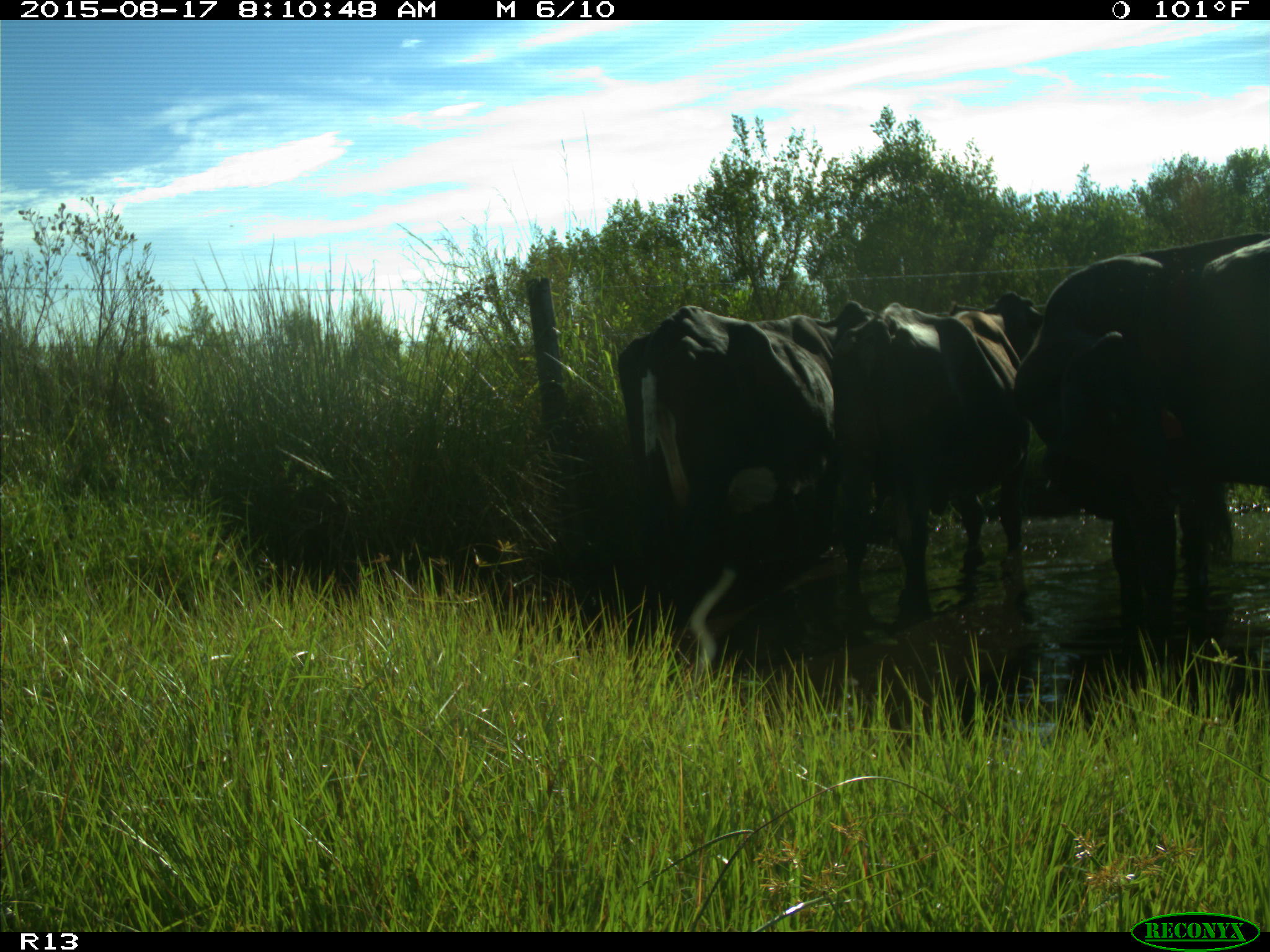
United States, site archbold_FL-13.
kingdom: Animalia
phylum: Chordata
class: Mammalia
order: Artiodactyla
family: Bovidae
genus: Bos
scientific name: Bos taurus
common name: domestic cow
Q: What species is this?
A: Bos taurus (domestic cow).